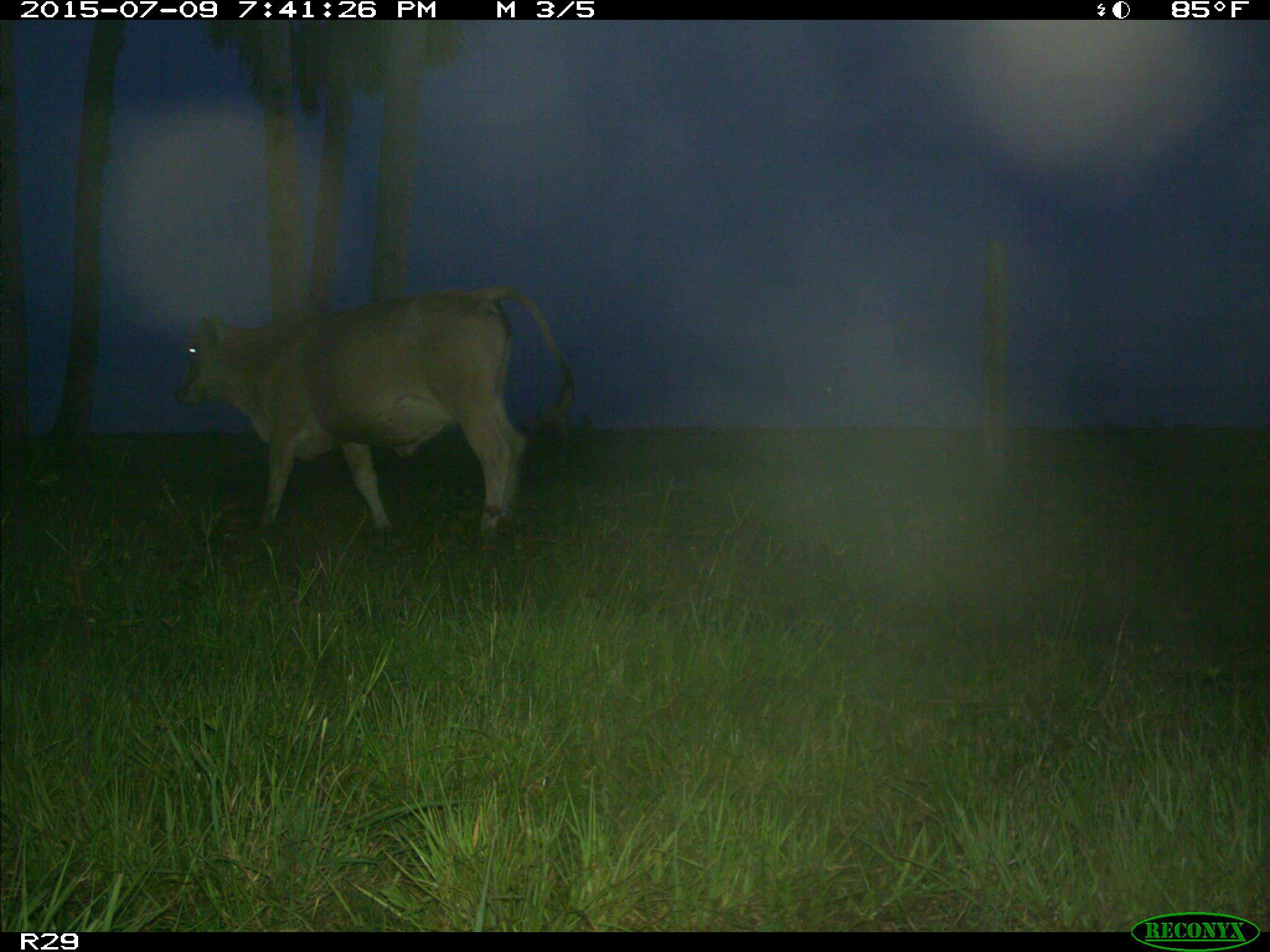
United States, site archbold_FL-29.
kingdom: Animalia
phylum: Chordata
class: Mammalia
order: Artiodactyla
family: Bovidae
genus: Bos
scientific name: Bos taurus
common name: domestic cow